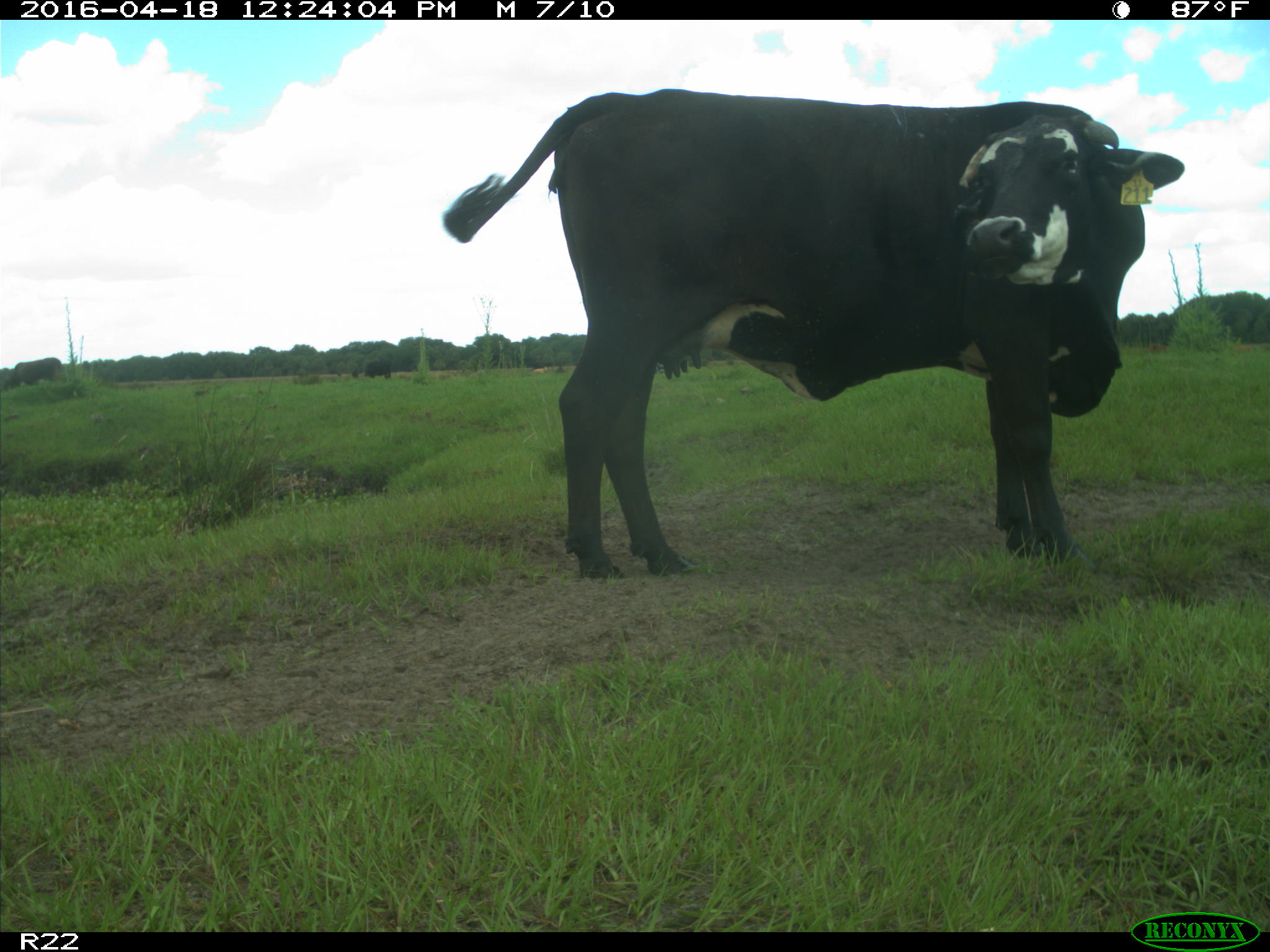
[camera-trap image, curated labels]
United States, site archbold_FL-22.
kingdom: Animalia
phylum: Chordata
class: Mammalia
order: Artiodactyla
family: Bovidae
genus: Bos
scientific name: Bos taurus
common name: domestic cow